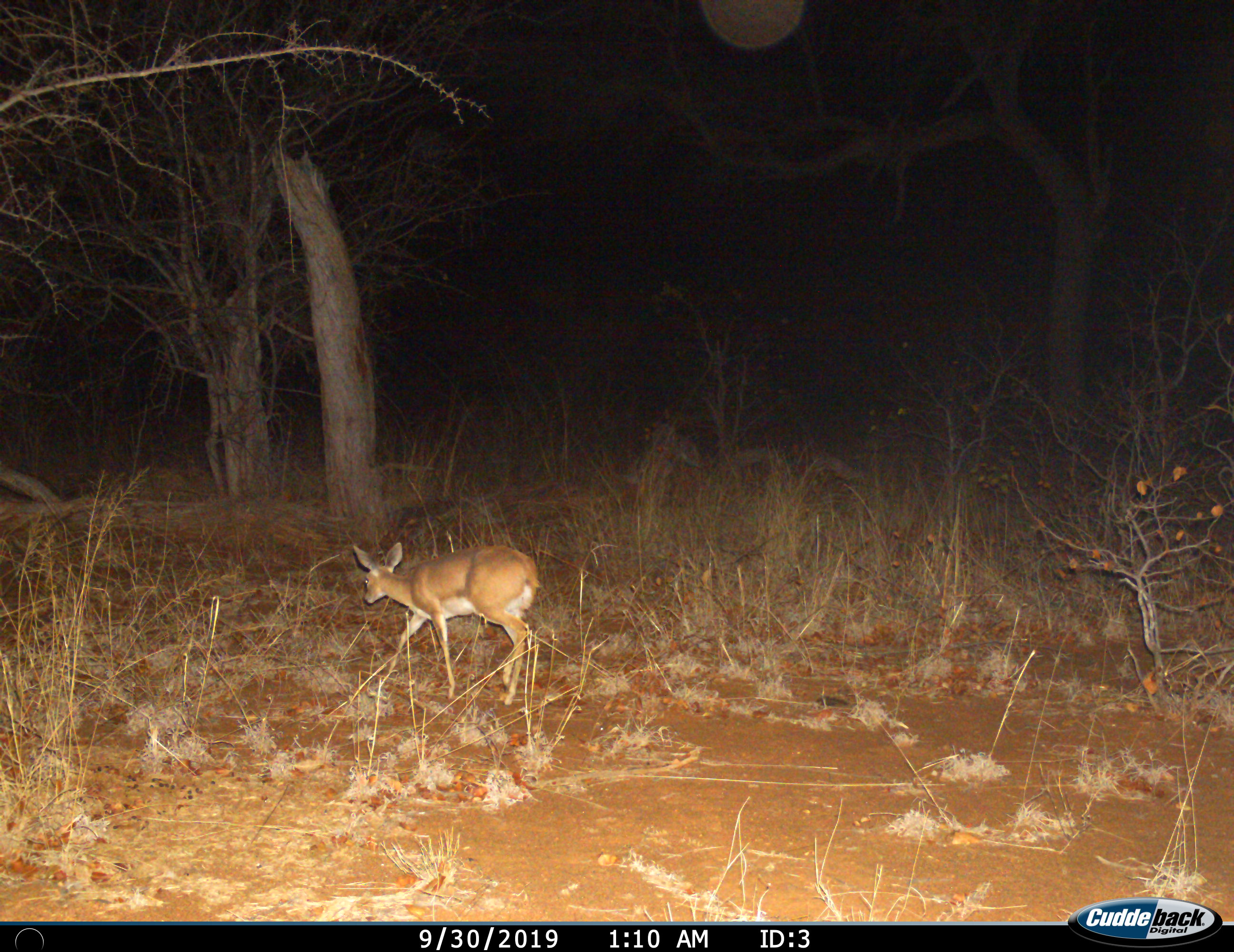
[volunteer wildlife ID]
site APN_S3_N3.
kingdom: Animalia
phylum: Chordata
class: Mammalia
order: Artiodactyla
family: Bovidae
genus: Raphicerus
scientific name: Raphicerus campestris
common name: steenbok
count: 1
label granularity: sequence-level